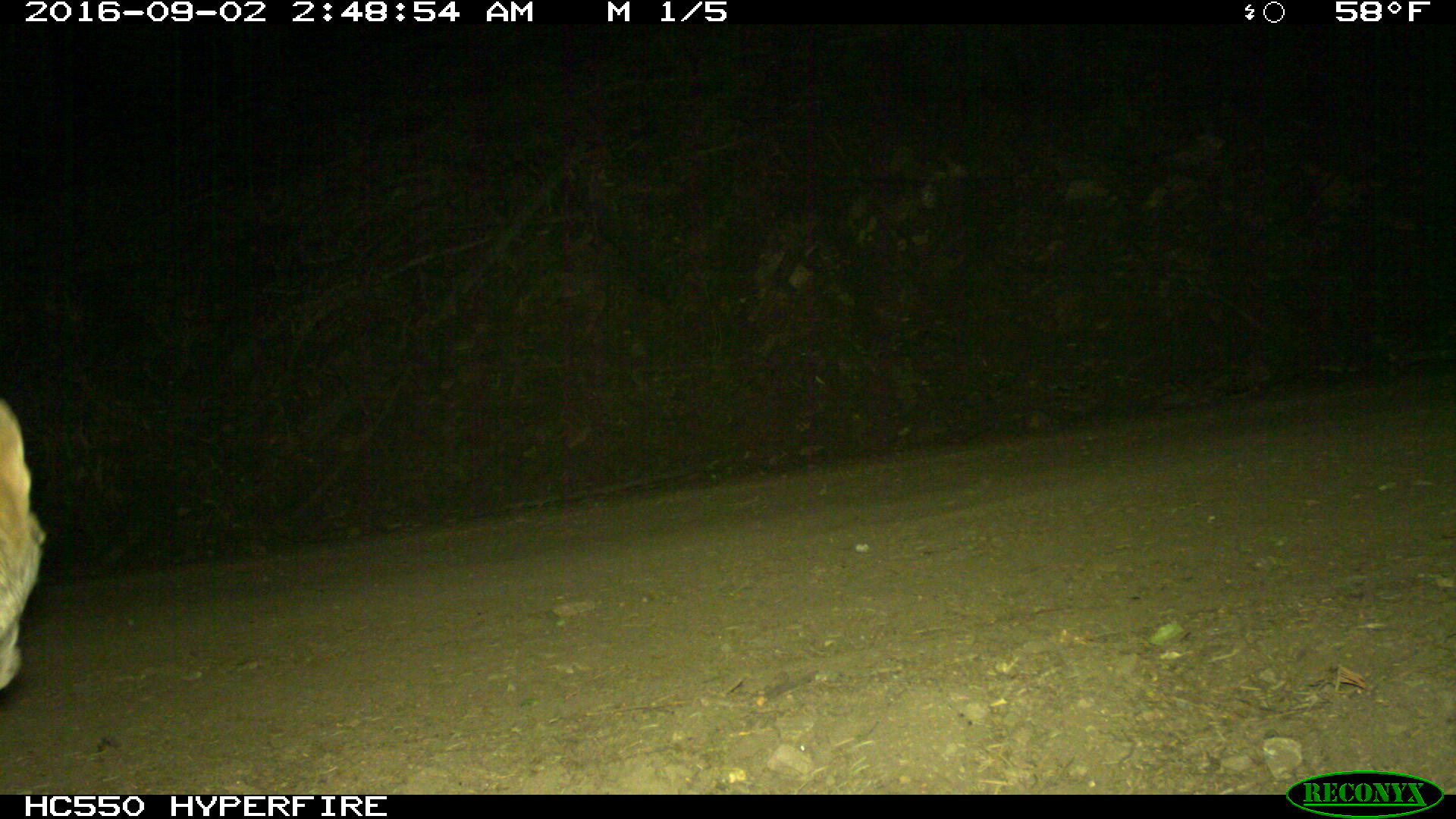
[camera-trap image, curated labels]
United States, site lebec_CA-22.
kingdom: Animalia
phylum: Chordata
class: Mammalia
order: Carnivora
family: Canidae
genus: Canis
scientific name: Canis latrans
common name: coyote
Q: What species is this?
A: Canis latrans (coyote).